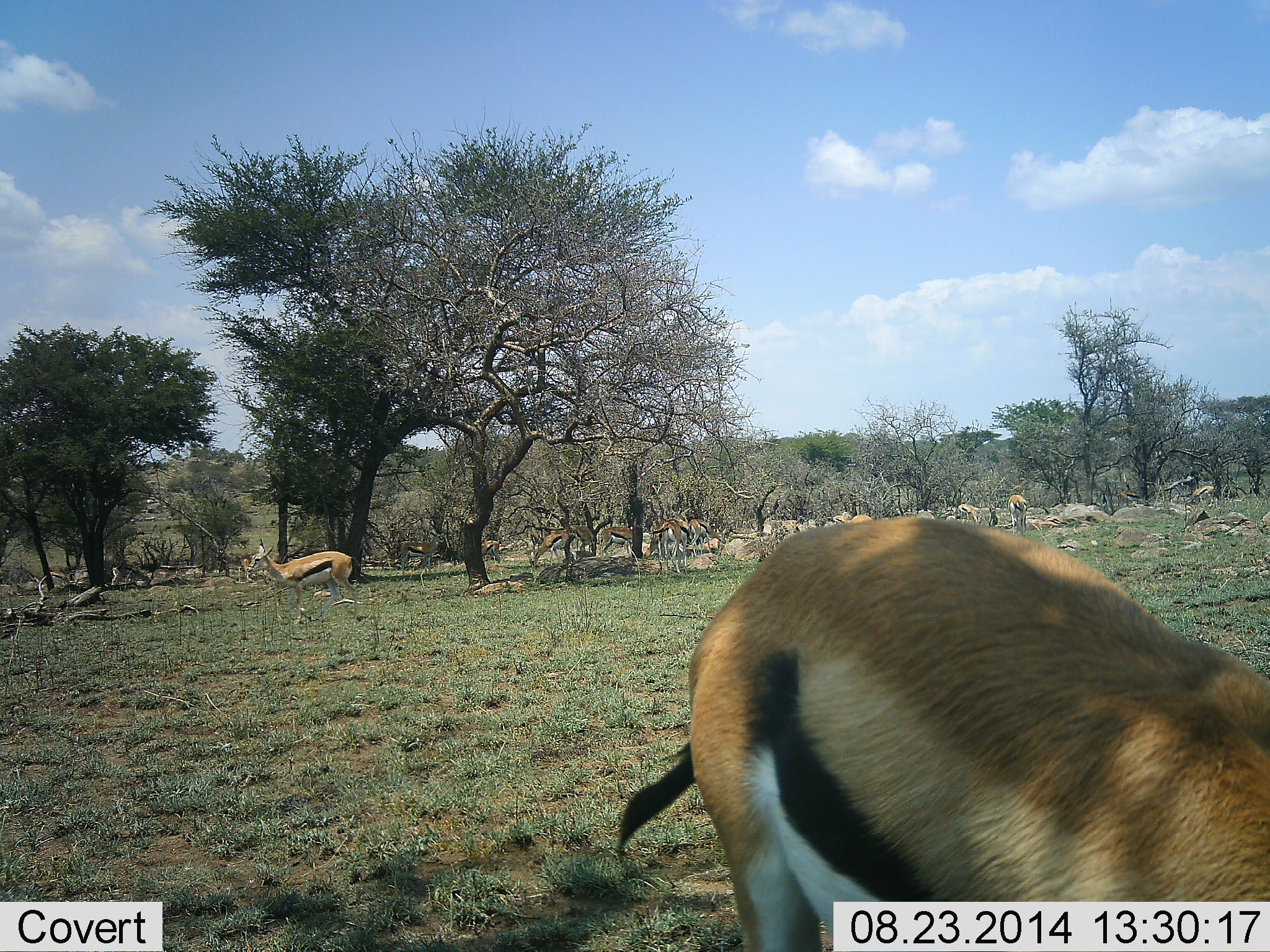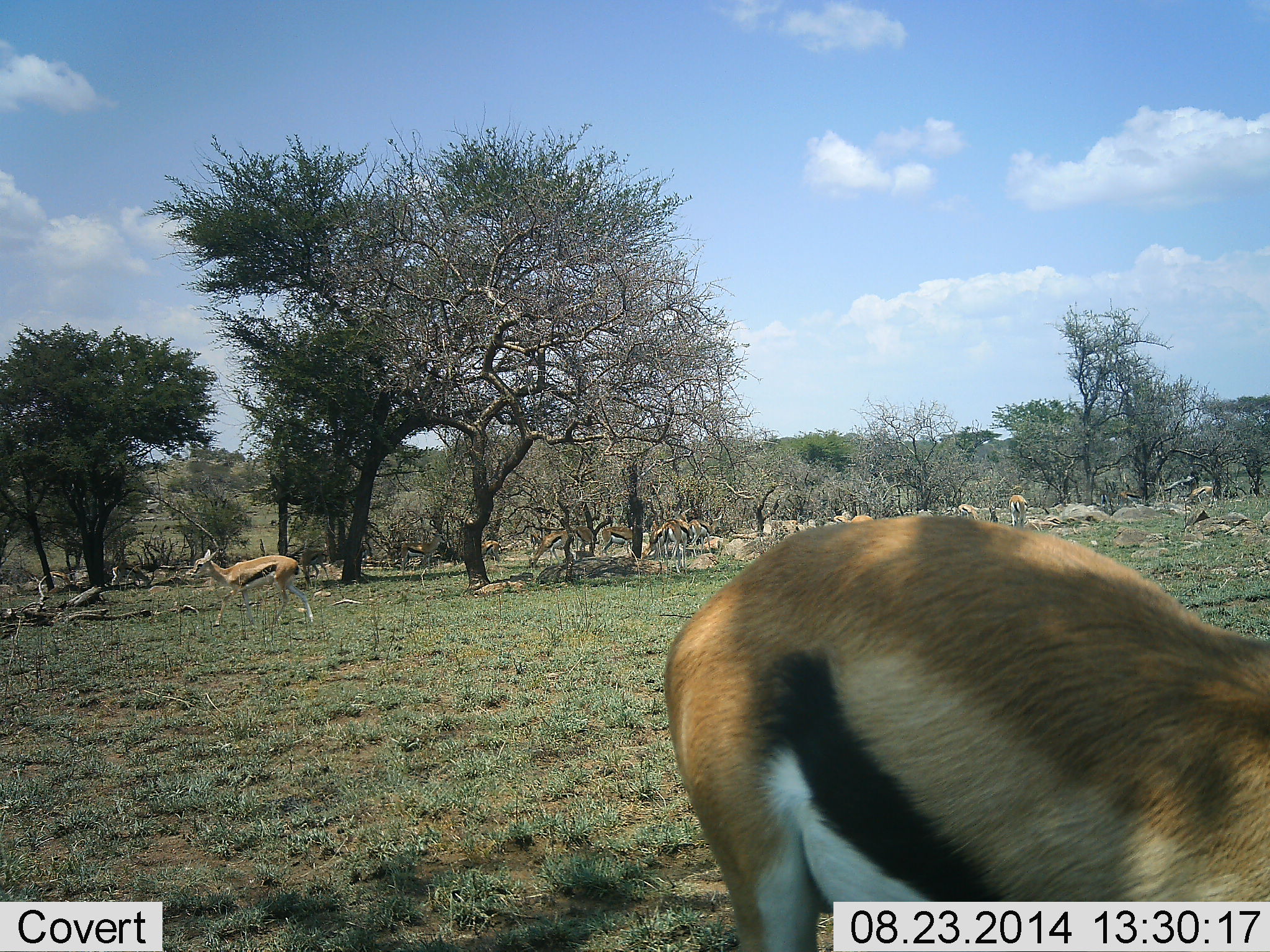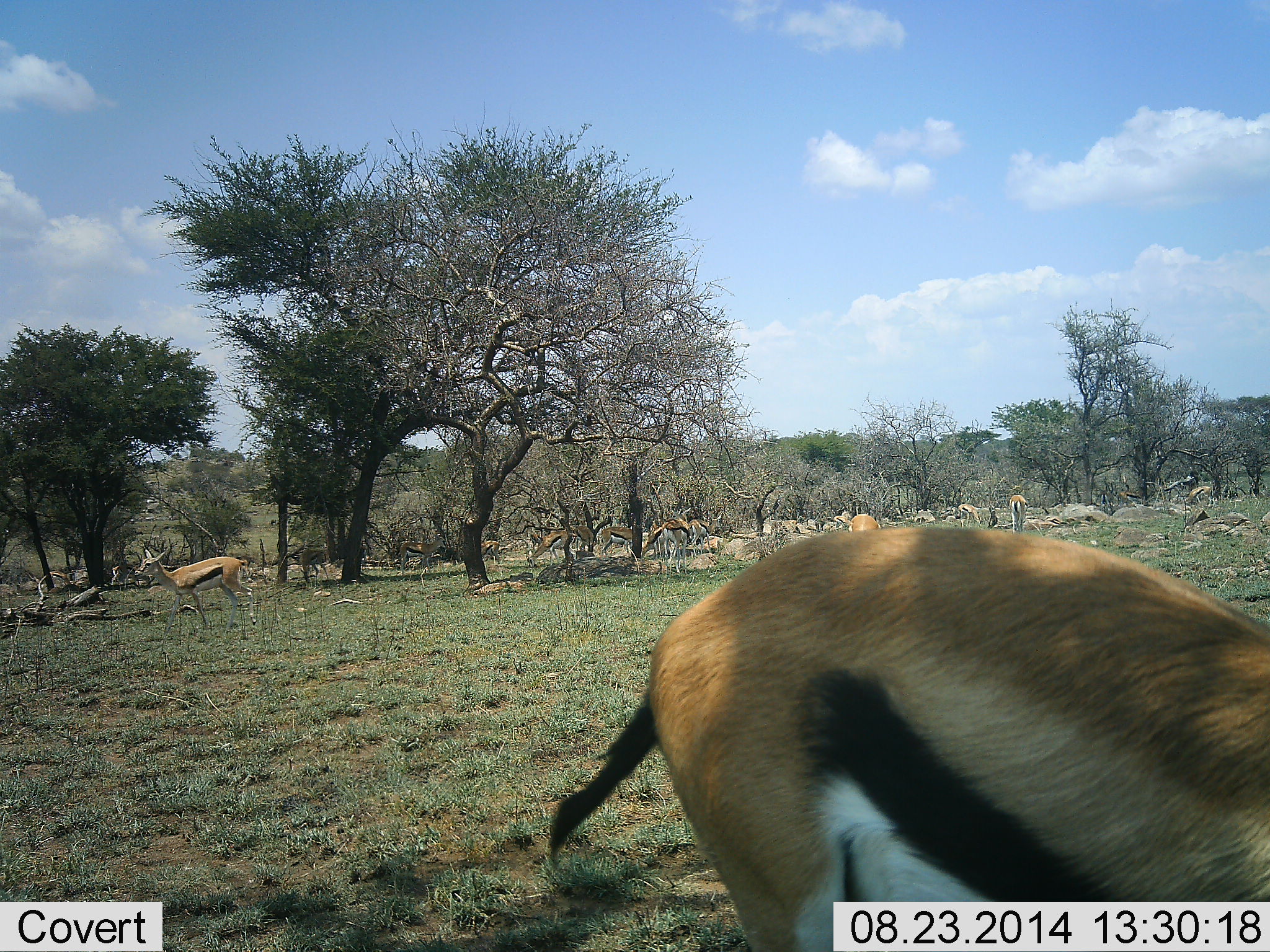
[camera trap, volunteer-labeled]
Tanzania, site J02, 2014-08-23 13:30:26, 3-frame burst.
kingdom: Animalia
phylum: Chordata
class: Mammalia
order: Artiodactyla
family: Bovidae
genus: Eudorcas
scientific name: Eudorcas thomsonii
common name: thomson's gazelle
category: gazellethomsons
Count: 11-50.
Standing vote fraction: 90%.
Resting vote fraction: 40%.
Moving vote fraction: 70%.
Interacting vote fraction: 20%.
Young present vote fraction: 0%.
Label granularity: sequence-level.